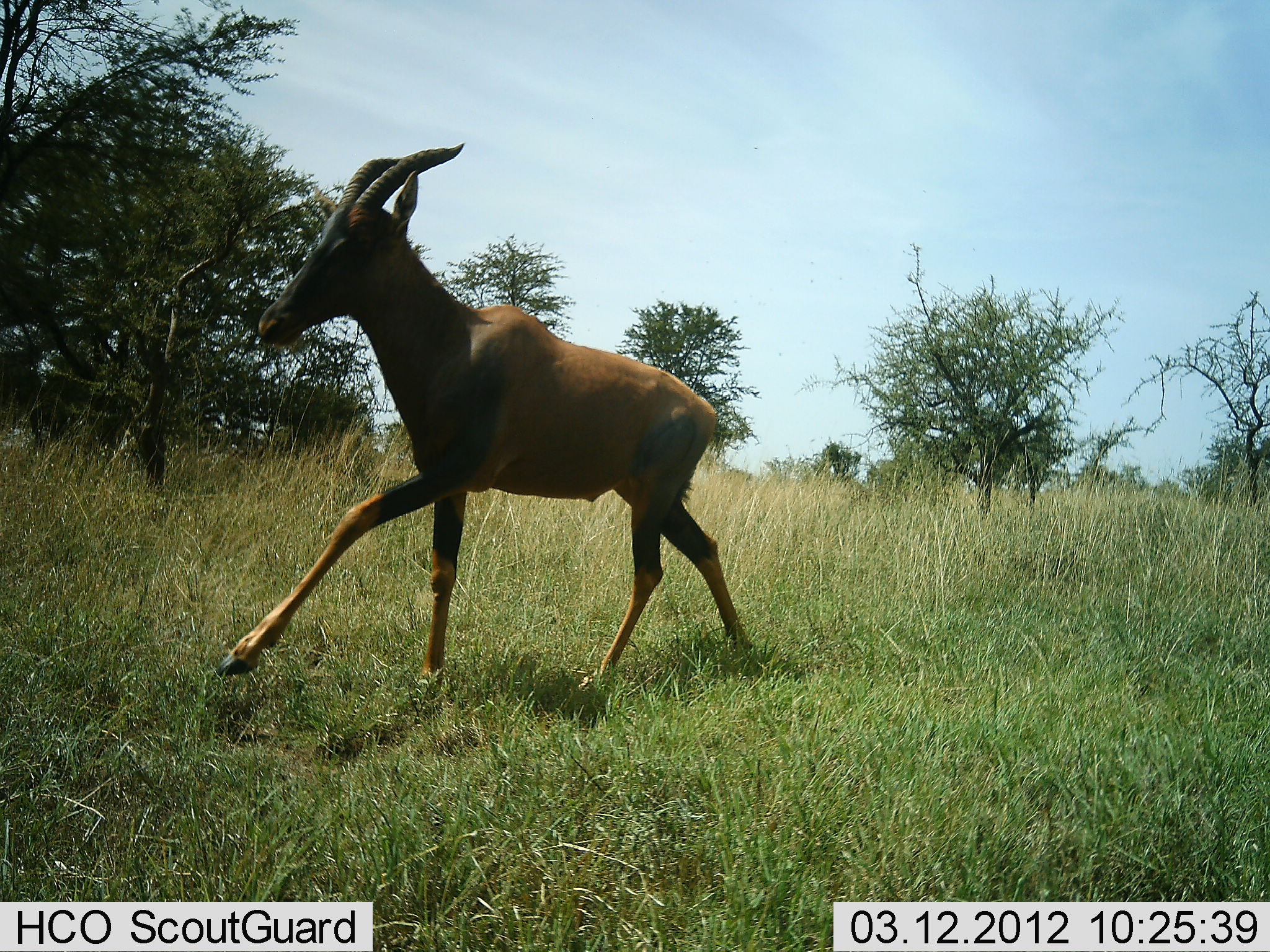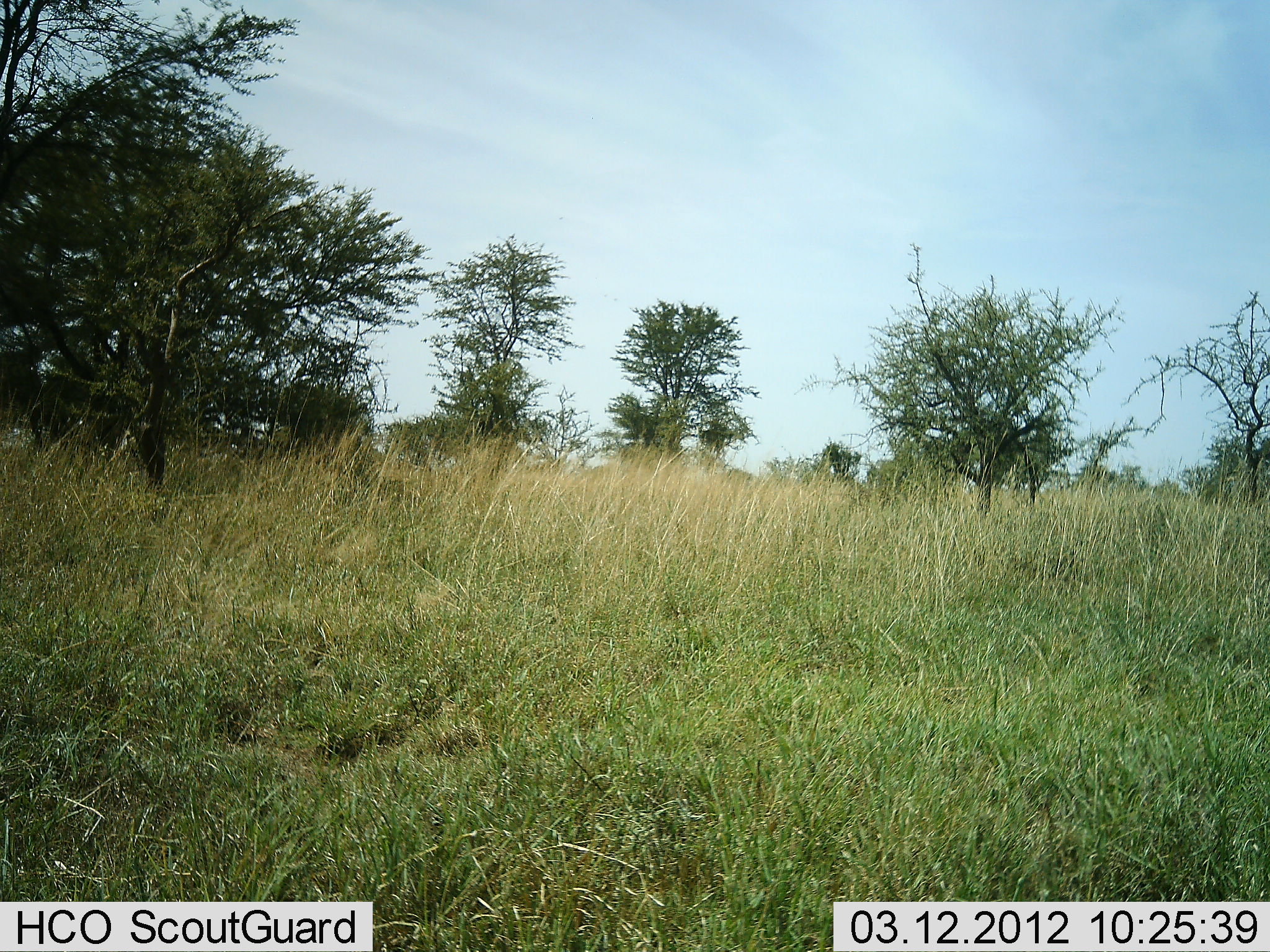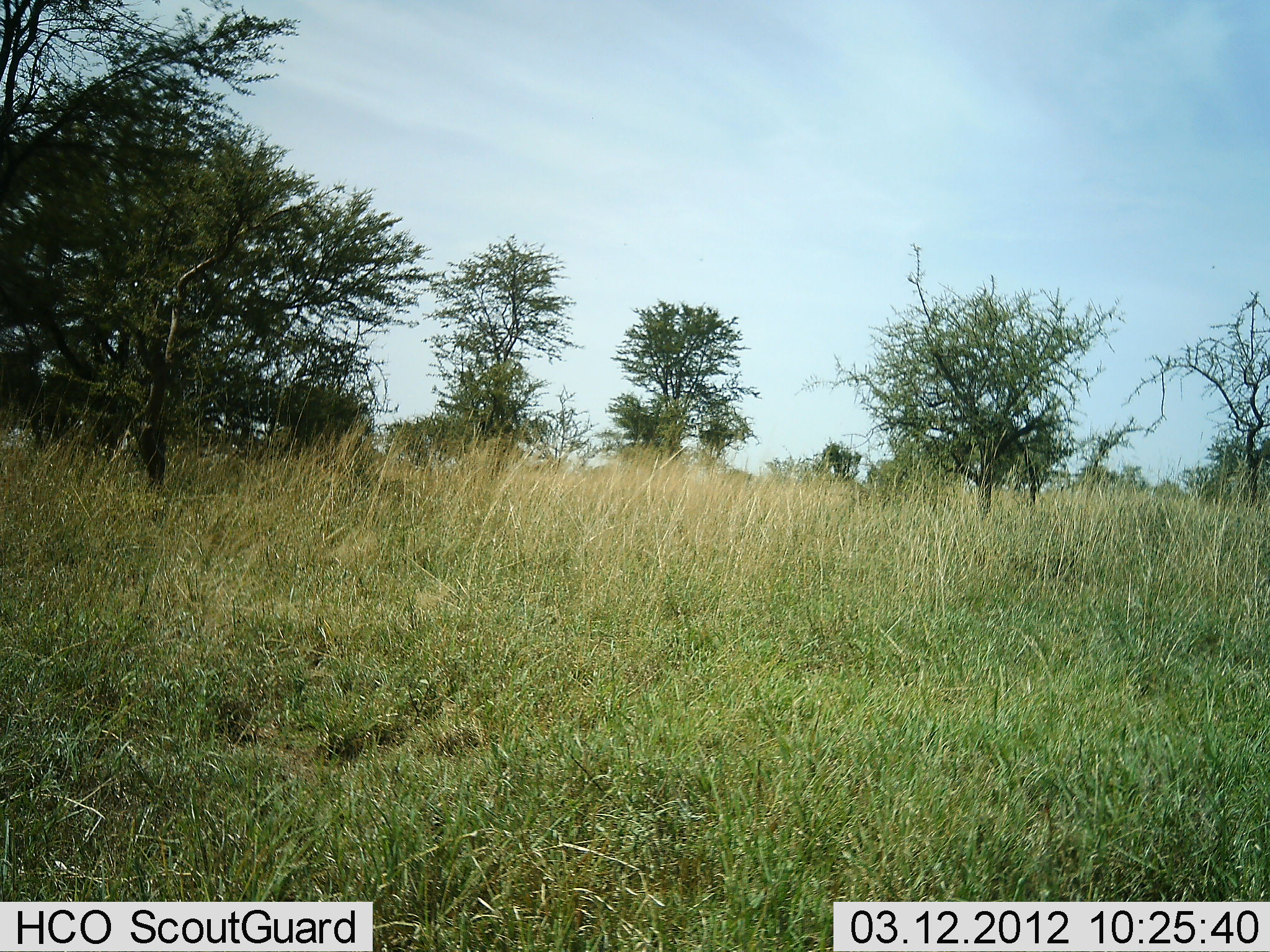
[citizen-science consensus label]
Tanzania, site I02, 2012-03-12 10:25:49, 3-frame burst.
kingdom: Animalia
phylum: Chordata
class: Mammalia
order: Artiodactyla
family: Bovidae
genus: Damaliscus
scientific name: Damaliscus lunatus jimela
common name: topi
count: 1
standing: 0%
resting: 0%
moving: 100%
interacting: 0%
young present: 0%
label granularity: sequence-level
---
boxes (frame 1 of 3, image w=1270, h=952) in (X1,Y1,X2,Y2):
animal: (214,141,754,699)